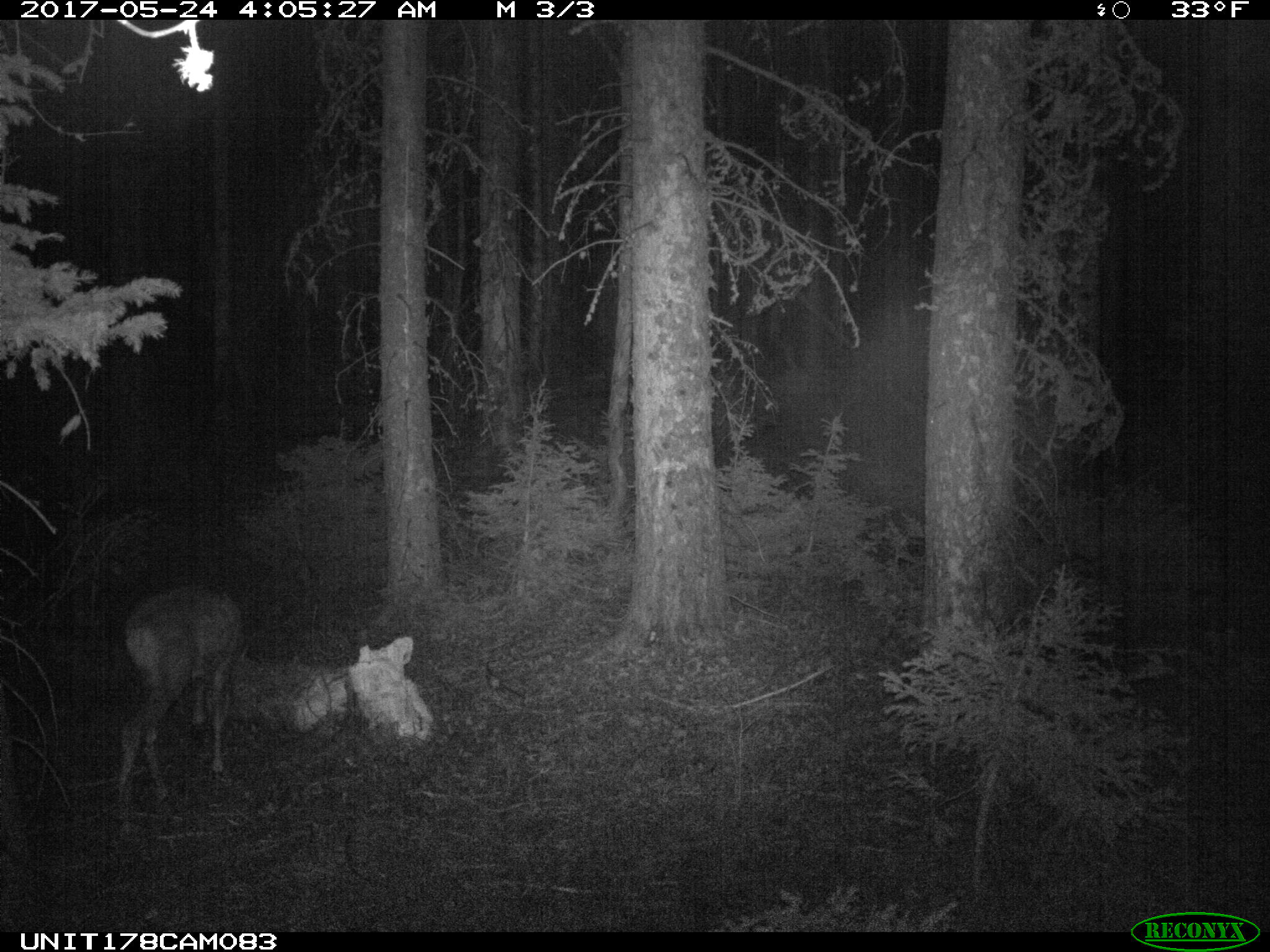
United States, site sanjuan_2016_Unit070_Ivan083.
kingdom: Animalia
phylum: Chordata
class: Mammalia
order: Artiodactyla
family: Cervidae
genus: Odocoileus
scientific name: Odocoileus hemionus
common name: mule deer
Odocoileus hemionus (mule deer).